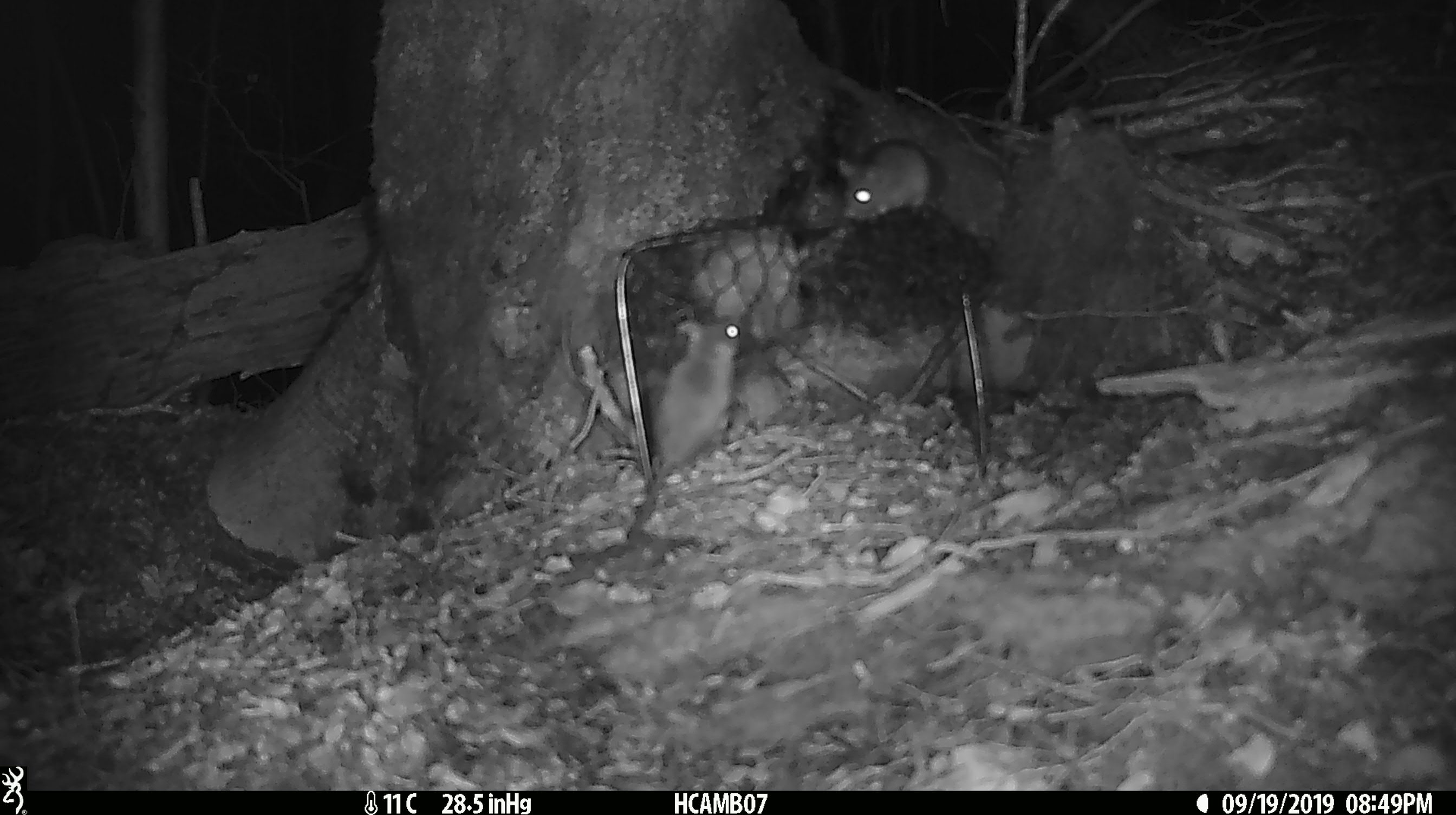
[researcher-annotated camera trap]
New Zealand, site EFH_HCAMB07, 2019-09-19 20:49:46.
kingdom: Animalia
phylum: Chordata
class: Mammalia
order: Rodentia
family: Muridae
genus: Mus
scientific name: Mus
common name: mouse